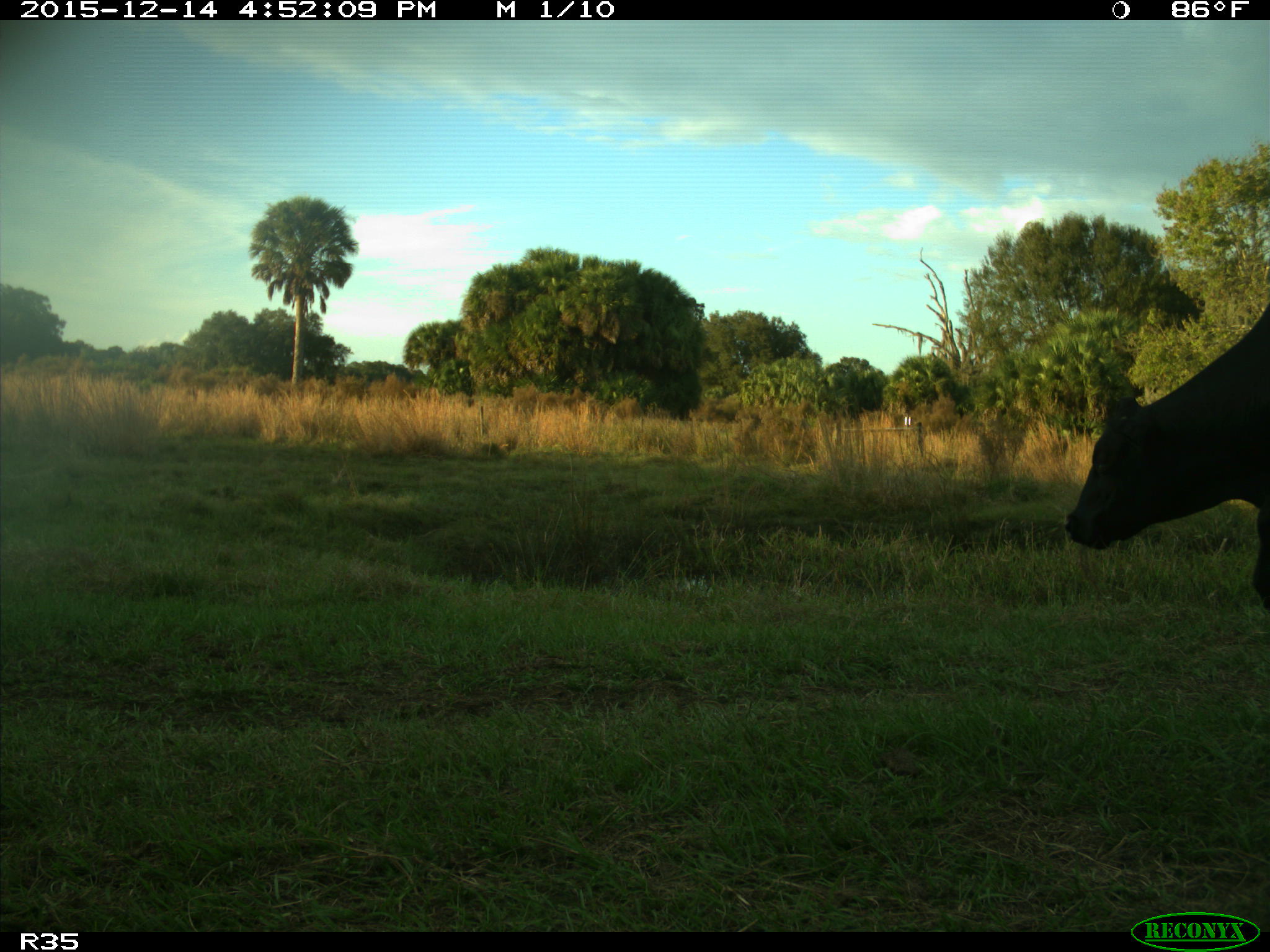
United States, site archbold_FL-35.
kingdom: Animalia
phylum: Chordata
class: Mammalia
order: Artiodactyla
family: Bovidae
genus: Bos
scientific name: Bos taurus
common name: domestic cow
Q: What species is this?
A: Bos taurus (domestic cow).